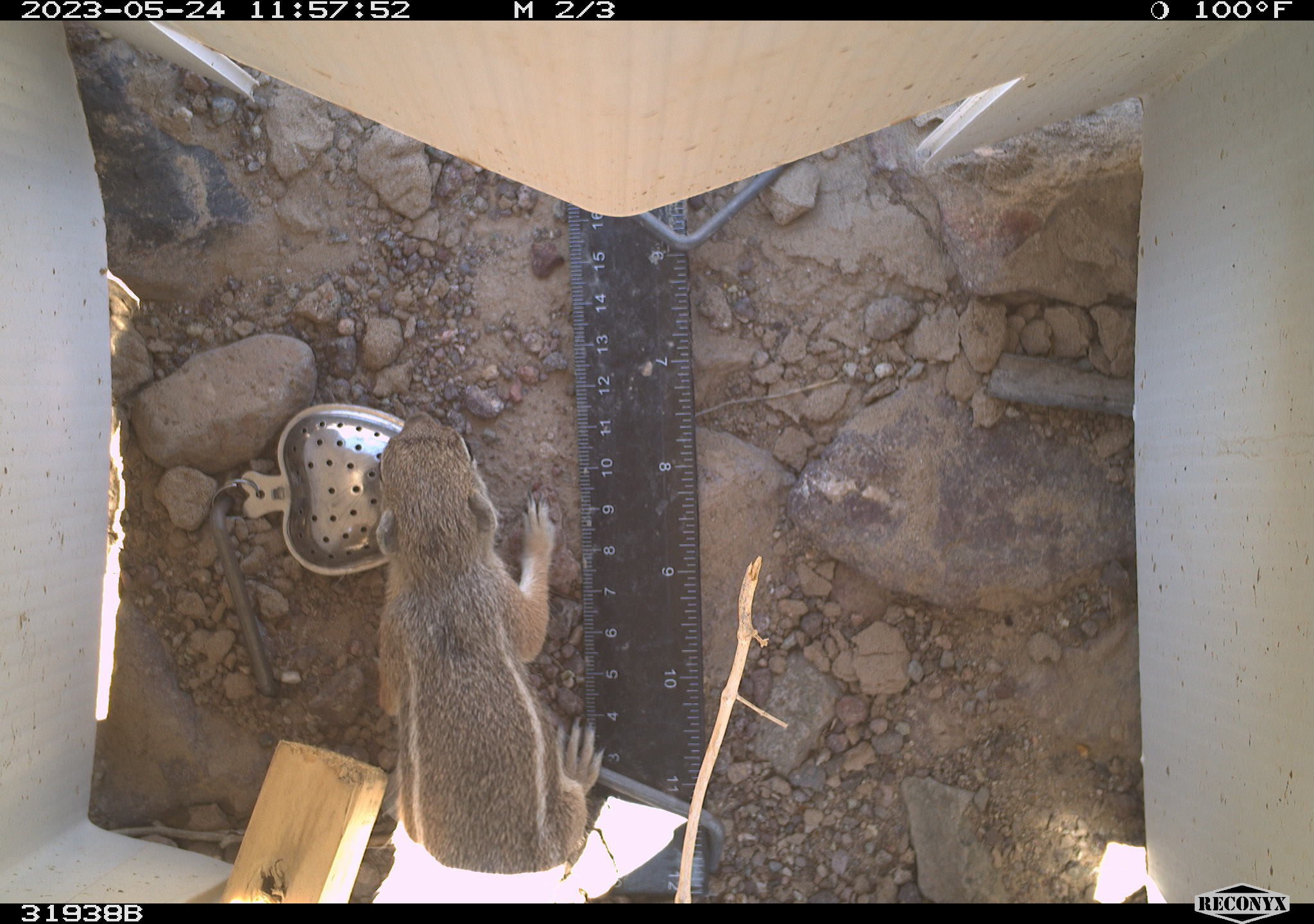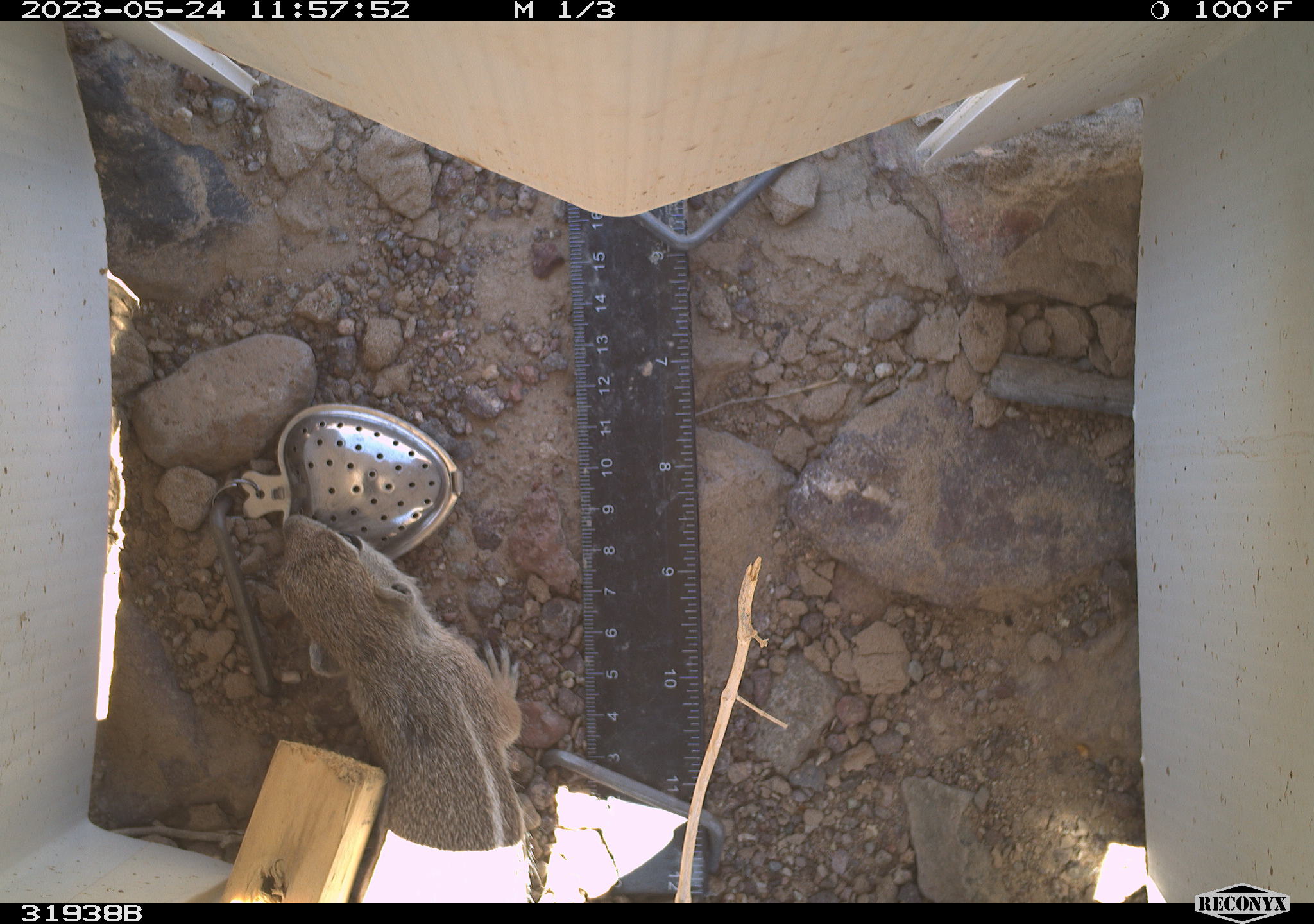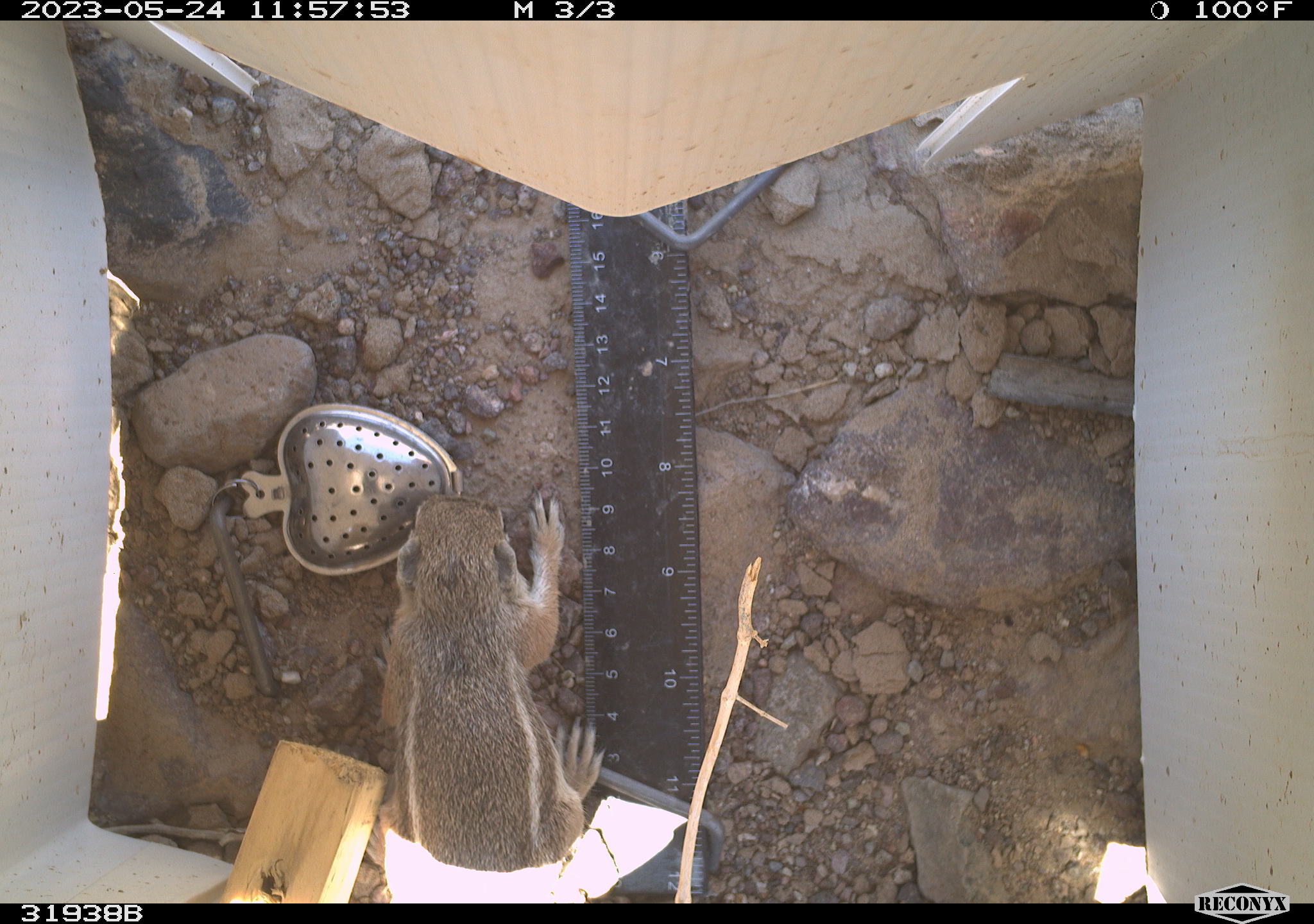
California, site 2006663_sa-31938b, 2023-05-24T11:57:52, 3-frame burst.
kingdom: Animalia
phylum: Chordata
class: Mammalia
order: Rodentia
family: Sciuridae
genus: Ammospermophilus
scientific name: Ammospermophilus leucurus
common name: white-tailed antelope squirrel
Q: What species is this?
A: White-tailed antelope squirrel (Ammospermophilus leucurus).